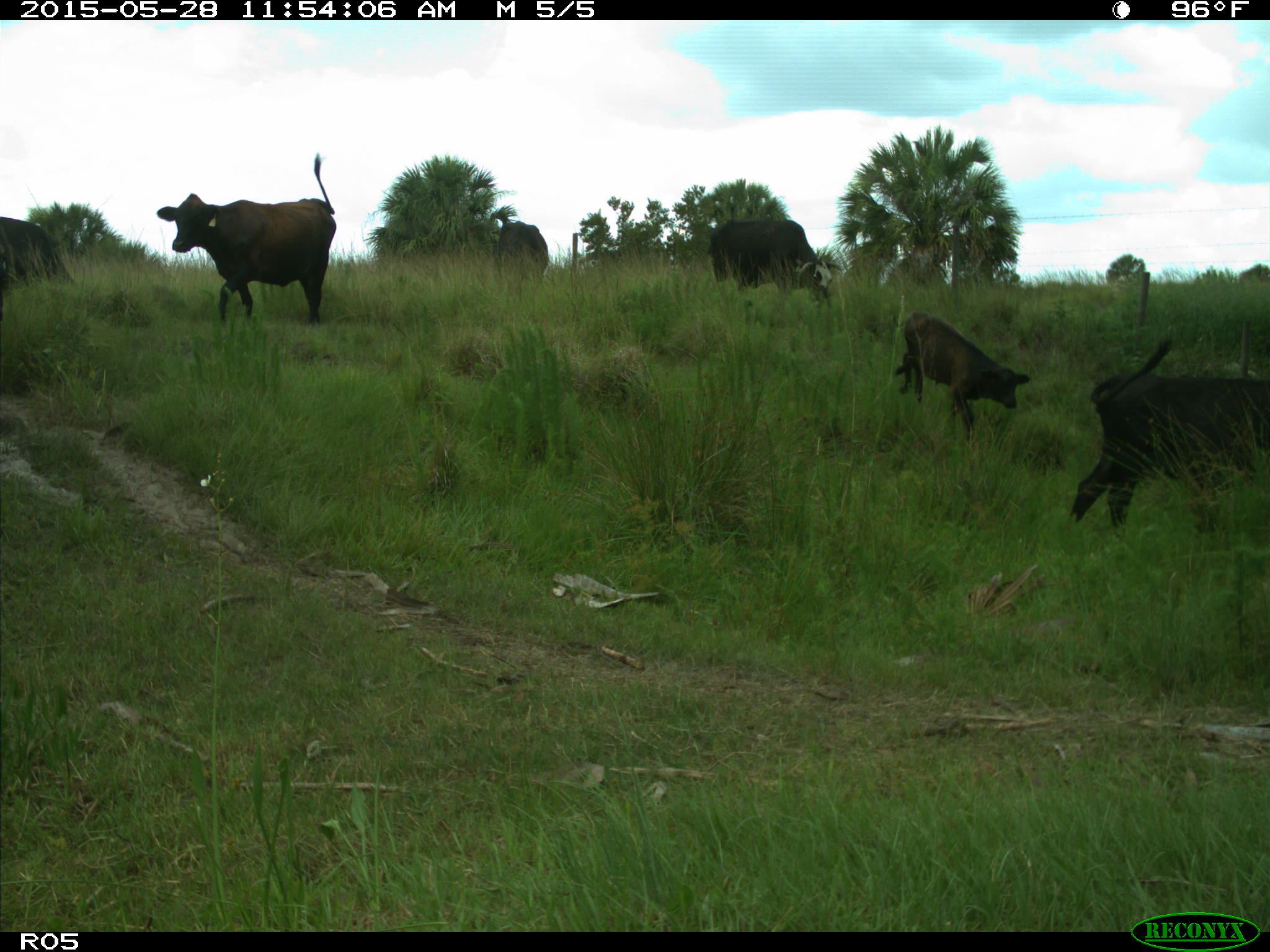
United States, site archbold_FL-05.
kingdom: Animalia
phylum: Chordata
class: Mammalia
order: Artiodactyla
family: Bovidae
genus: Bos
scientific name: Bos taurus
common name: domestic cow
Bos taurus (domestic cow).